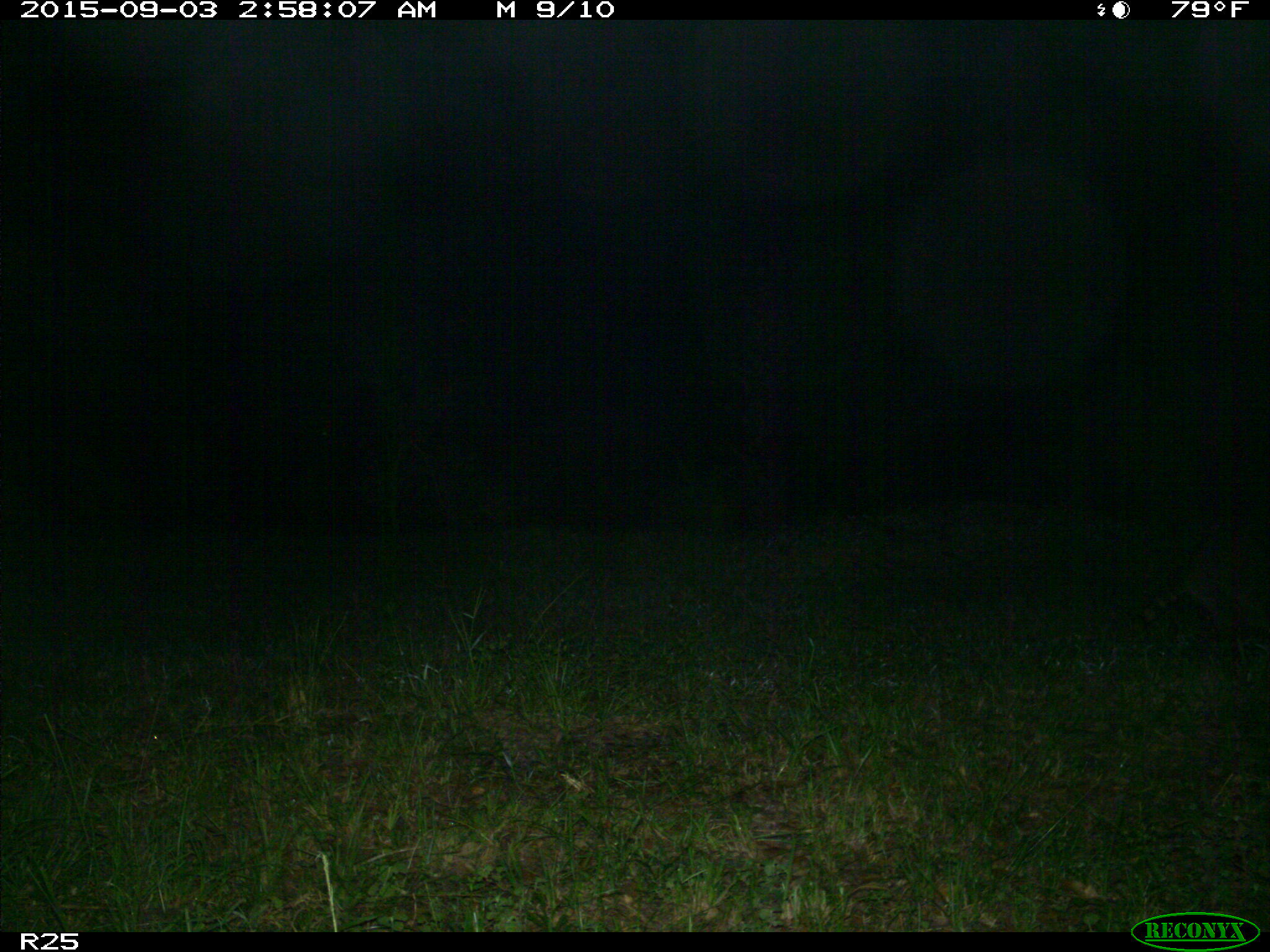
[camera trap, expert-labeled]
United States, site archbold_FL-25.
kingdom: Animalia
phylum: Chordata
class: Mammalia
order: Carnivora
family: Procyonidae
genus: Procyon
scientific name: Procyon lotor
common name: common raccoon